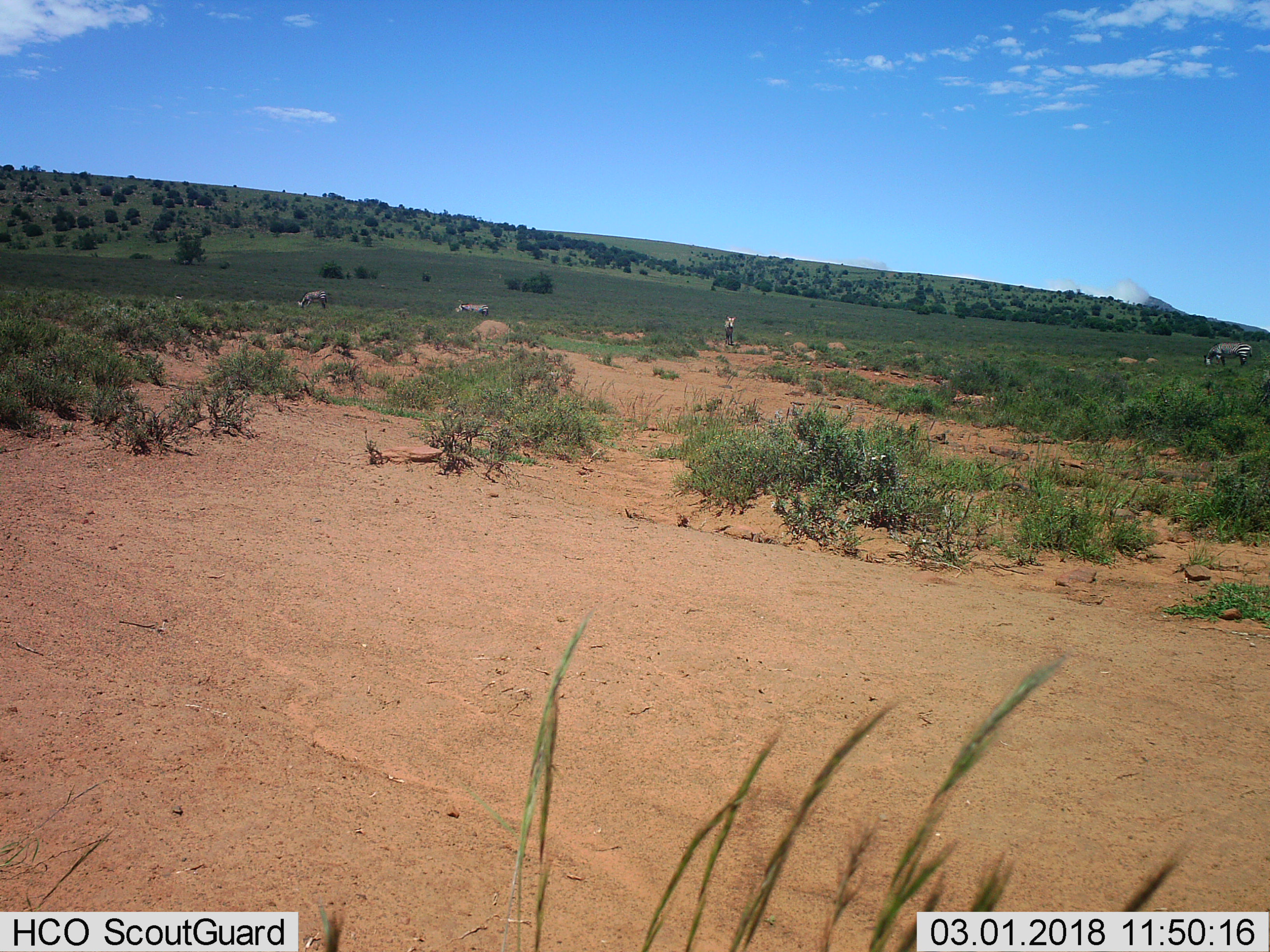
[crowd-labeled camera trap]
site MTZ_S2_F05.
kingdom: Animalia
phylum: Chordata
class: Mammalia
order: Perissodactyla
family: Equidae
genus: Equus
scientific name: Equus zebra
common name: mountain zebra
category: zebramountain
Zebramountain (mountain zebra) (Equus zebra), count 4. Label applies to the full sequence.